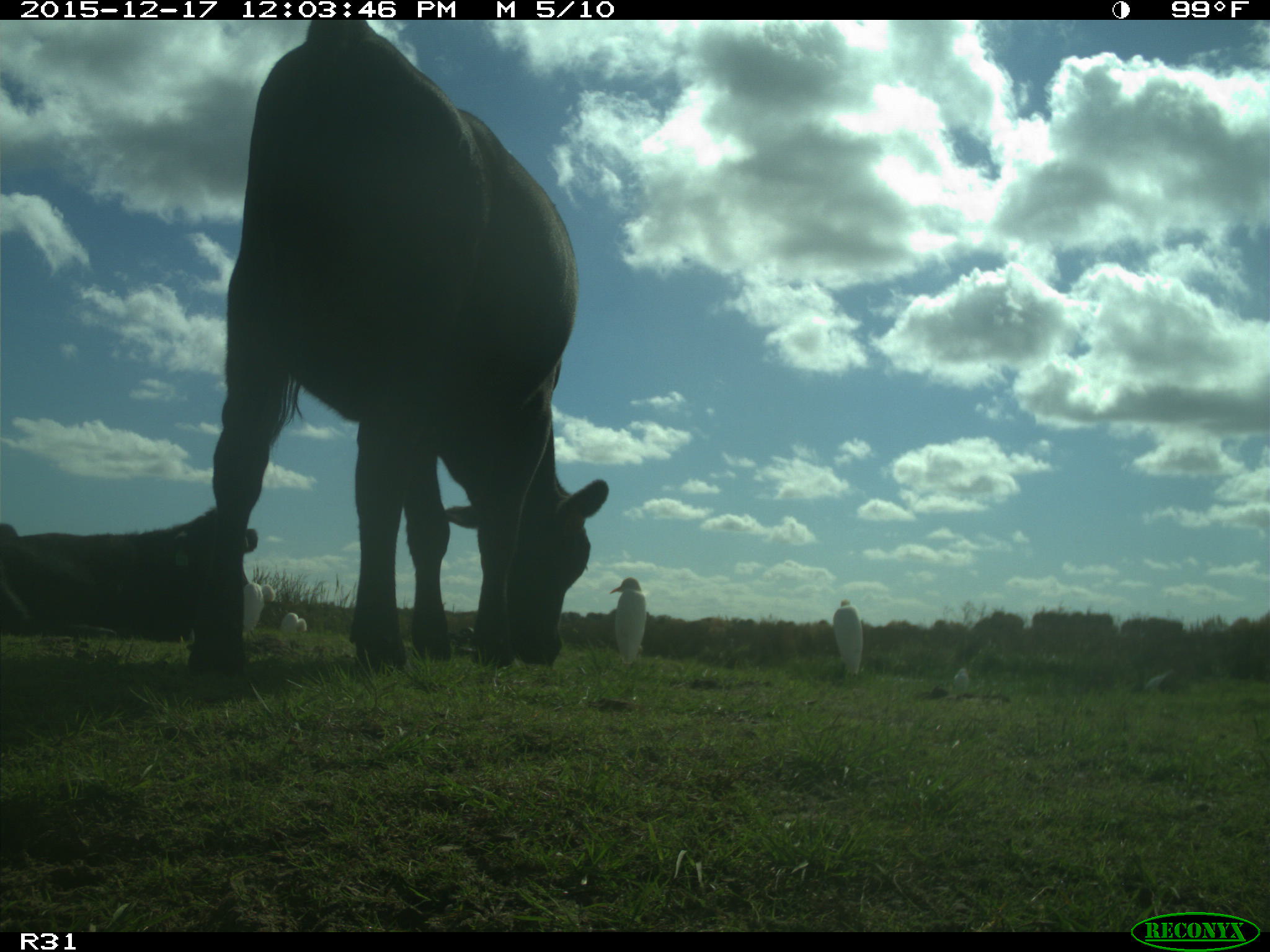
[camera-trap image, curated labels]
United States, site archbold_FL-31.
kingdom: Animalia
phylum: Chordata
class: Mammalia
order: Artiodactyla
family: Bovidae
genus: Bos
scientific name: Bos taurus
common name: domestic cow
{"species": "Bos taurus (domestic cow)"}